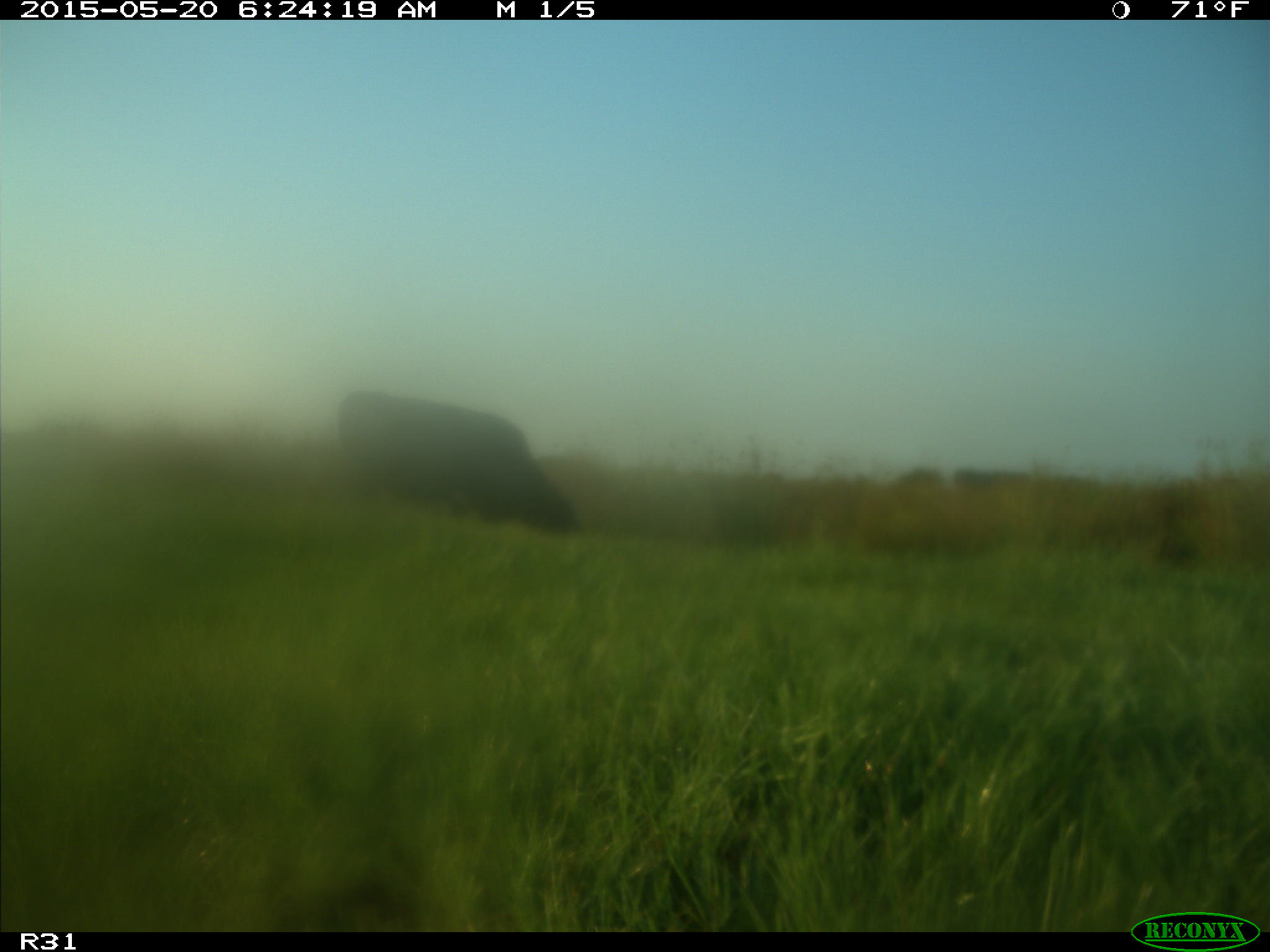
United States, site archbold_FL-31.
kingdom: Animalia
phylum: Chordata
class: Mammalia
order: Artiodactyla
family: Bovidae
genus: Bos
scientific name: Bos taurus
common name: domestic cow